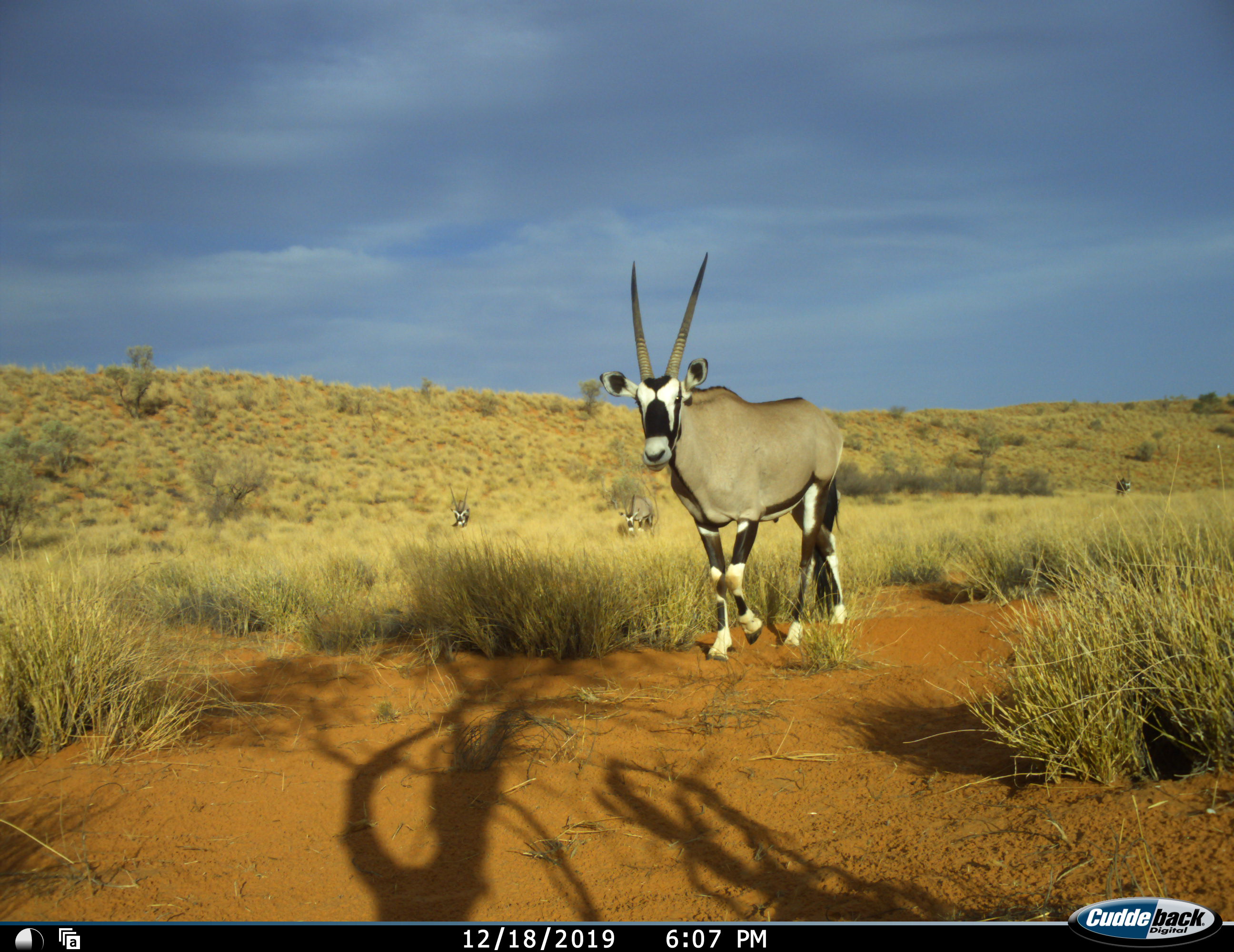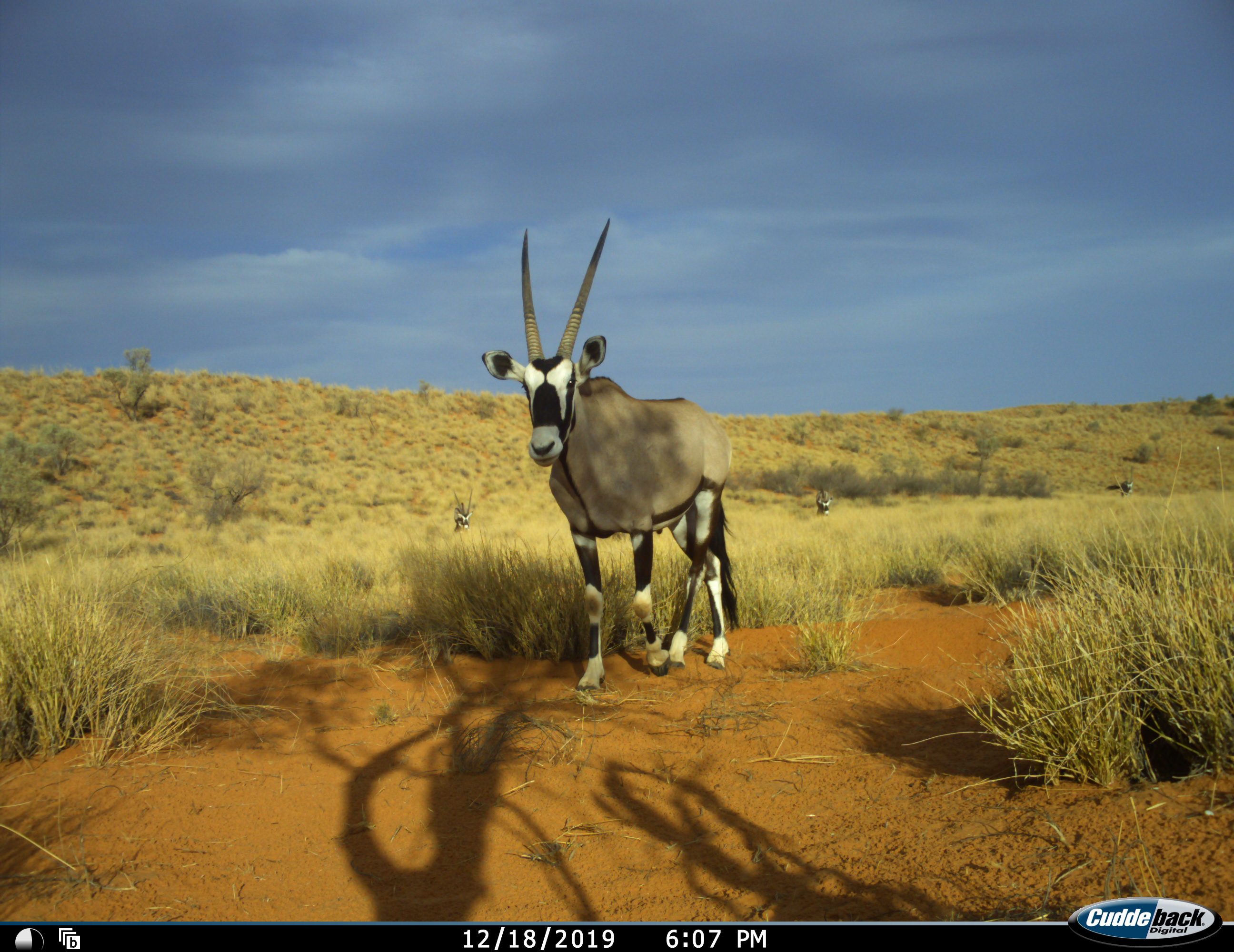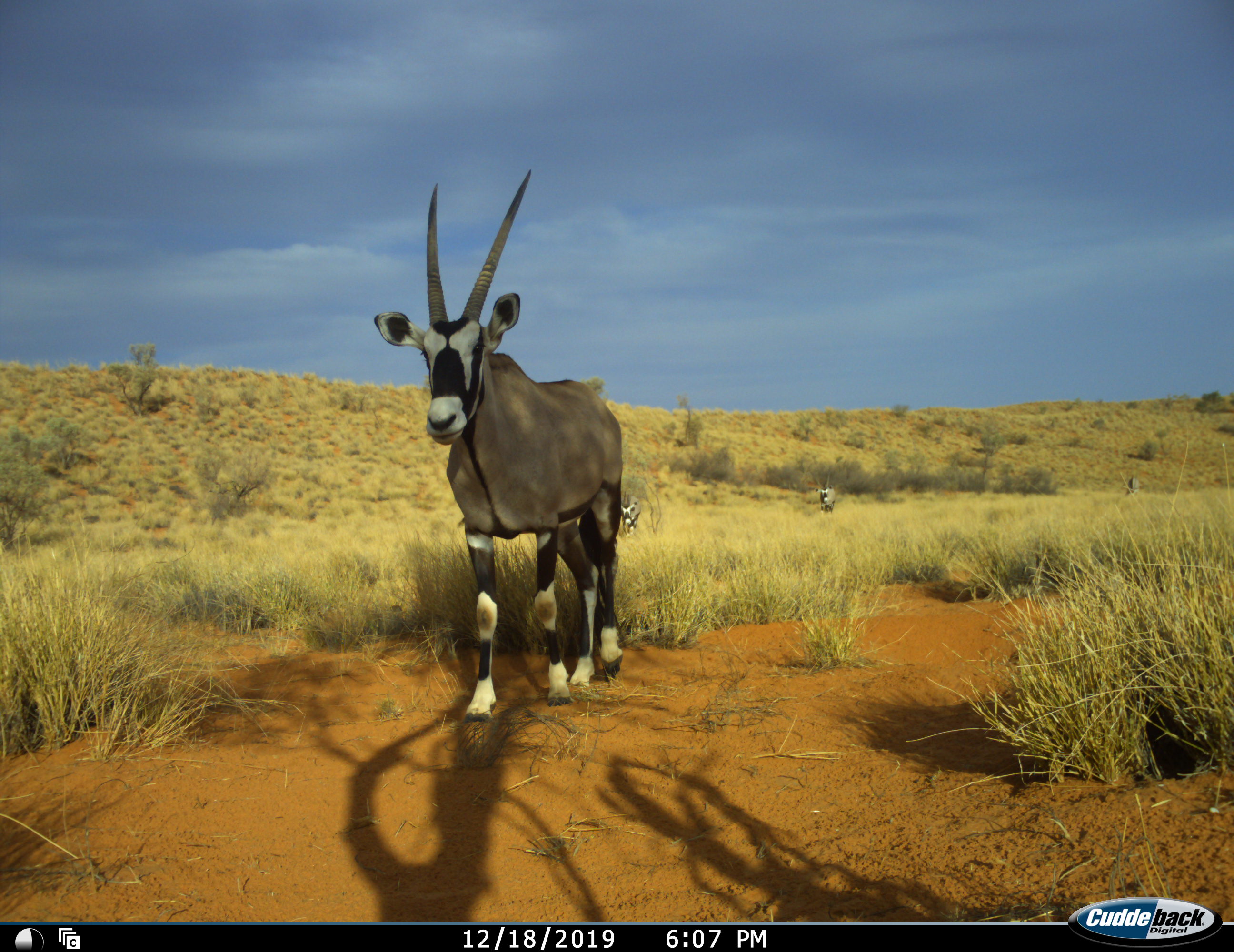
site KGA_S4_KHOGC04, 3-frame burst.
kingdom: Animalia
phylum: Chordata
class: Mammalia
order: Artiodactyla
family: Bovidae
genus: Oryx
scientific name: Oryx gazella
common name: gemsbok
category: oryx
Oryx (gemsbok) (Oryx gazella), count 5. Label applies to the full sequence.